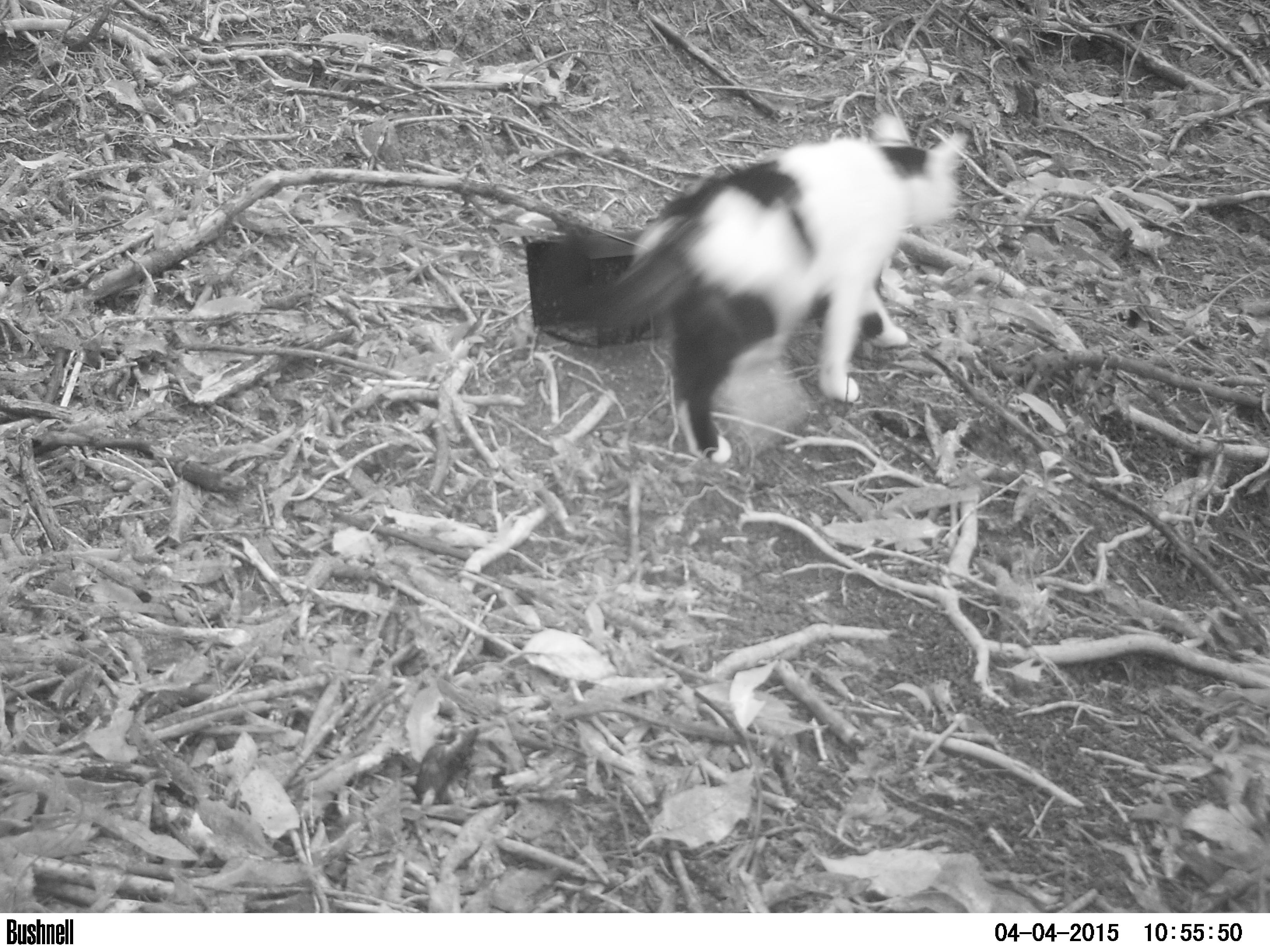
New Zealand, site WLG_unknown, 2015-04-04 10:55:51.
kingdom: Animalia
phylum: Chordata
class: Mammalia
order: Carnivora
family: Felidae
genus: Felis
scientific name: Felis catus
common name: domestic cat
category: cat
Cat (domestic cat) (Felis catus).